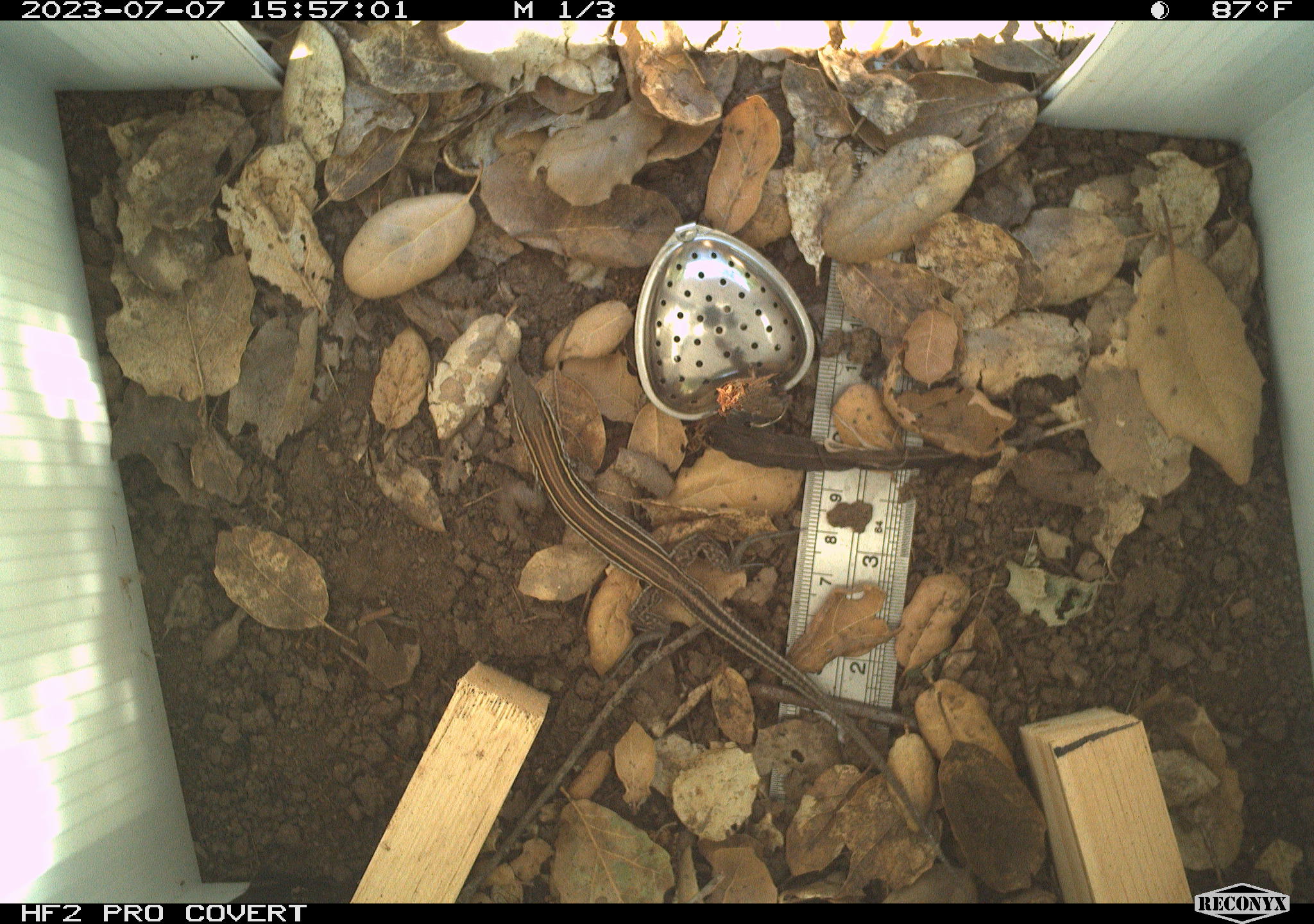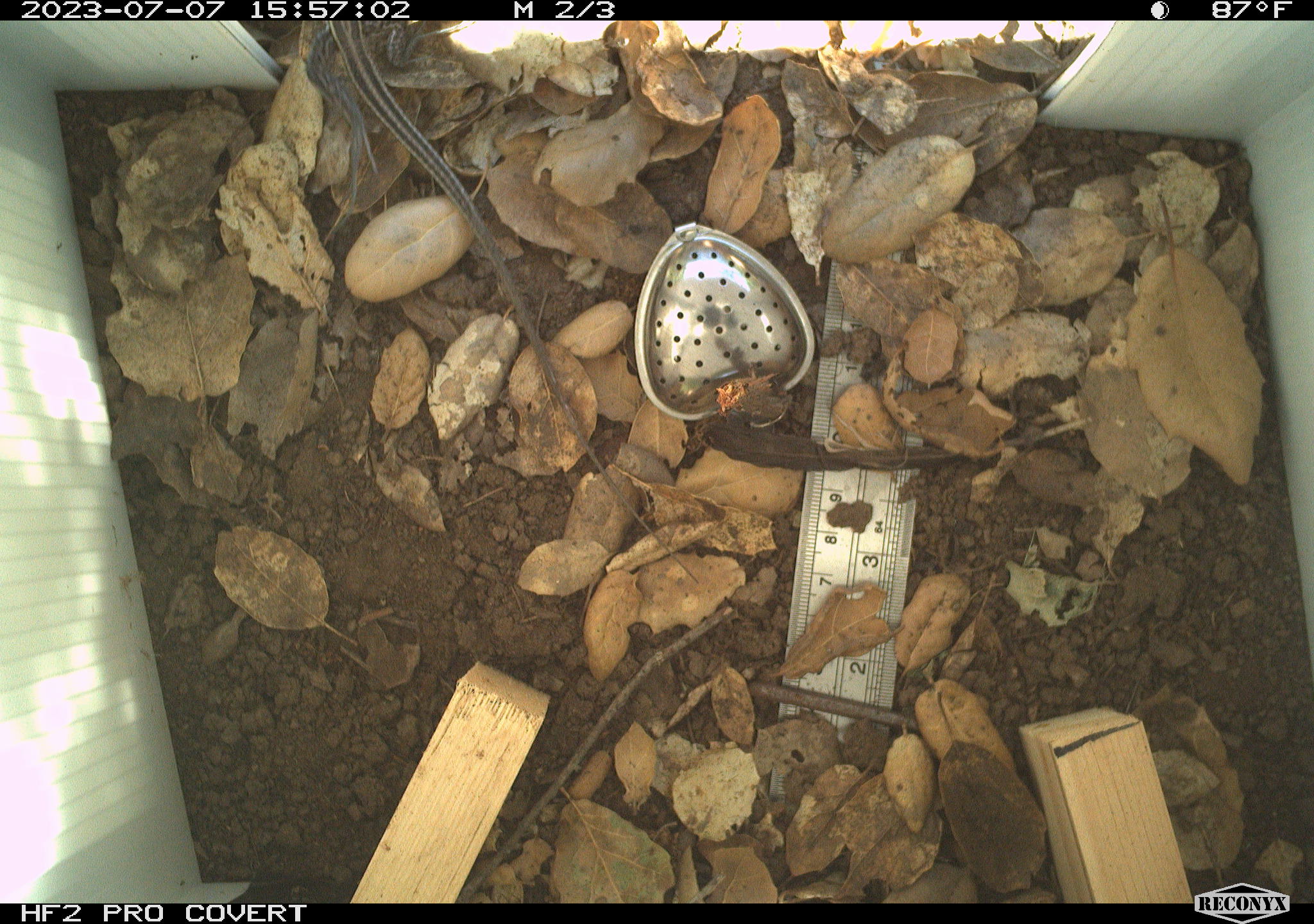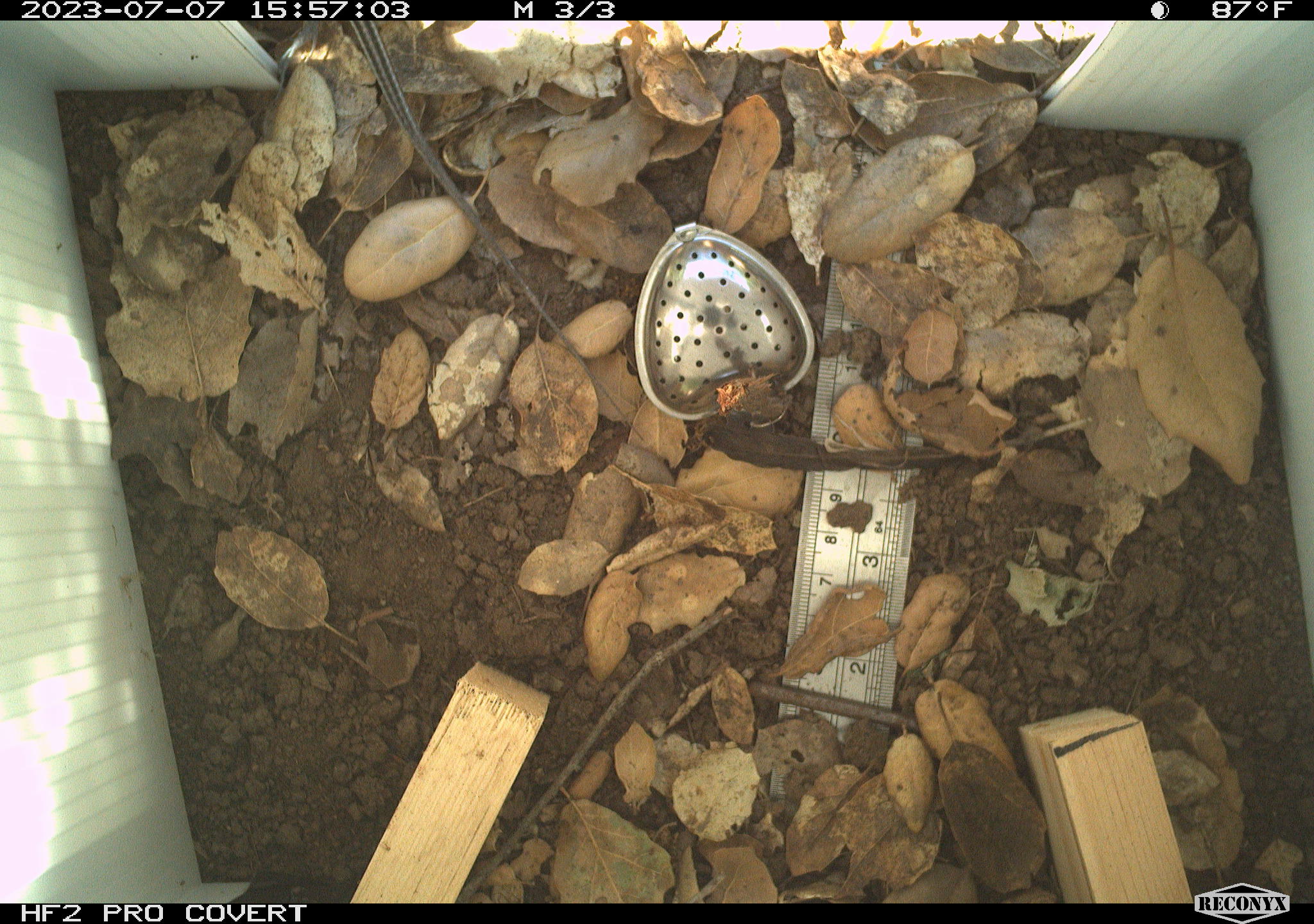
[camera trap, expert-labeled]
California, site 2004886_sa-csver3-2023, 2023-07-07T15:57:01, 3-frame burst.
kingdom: Animalia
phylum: Chordata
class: Reptilia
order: Squamata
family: Teiidae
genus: Aspidoscelis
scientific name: Aspidoscelis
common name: whiptail lizards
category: aspidoscelis species